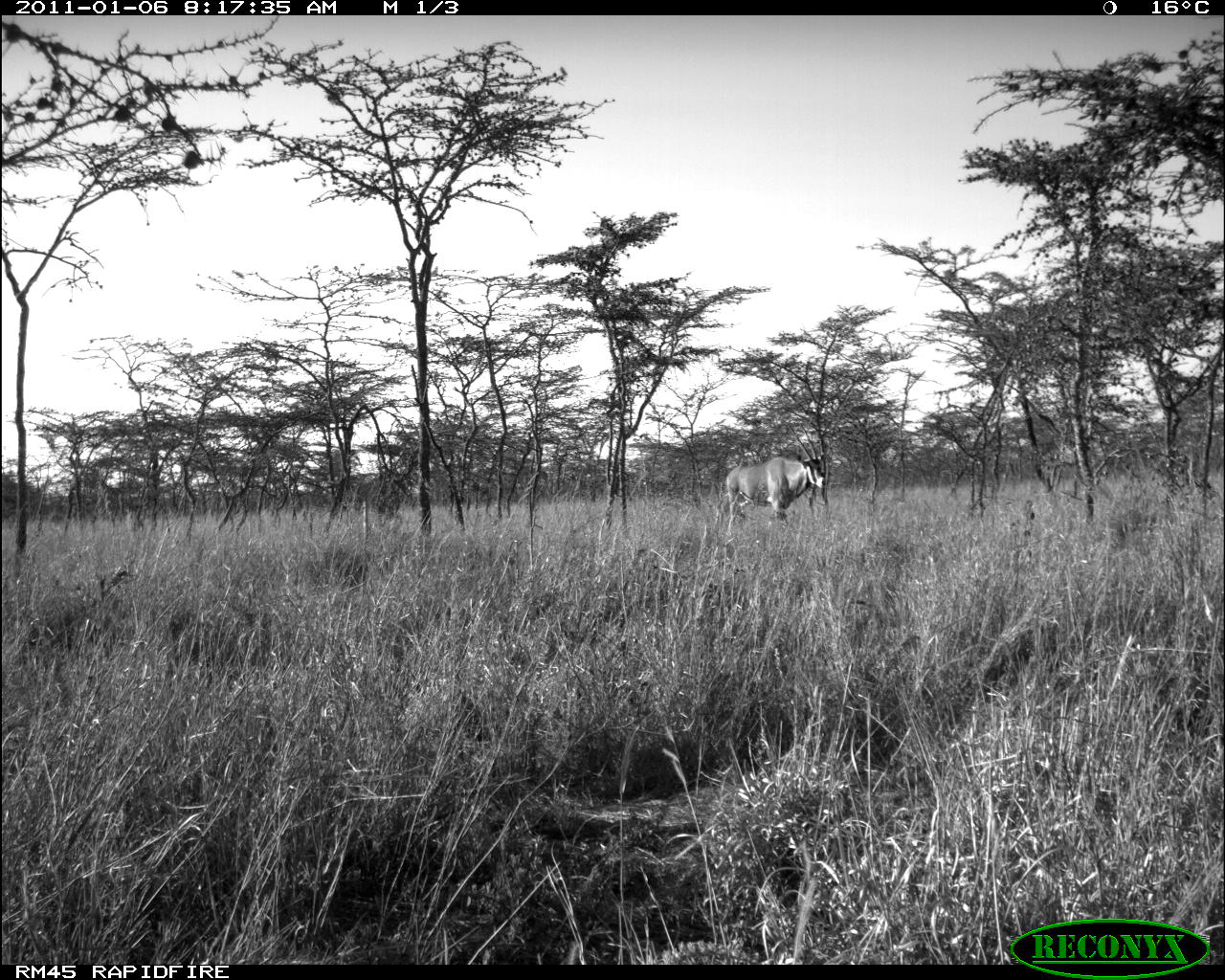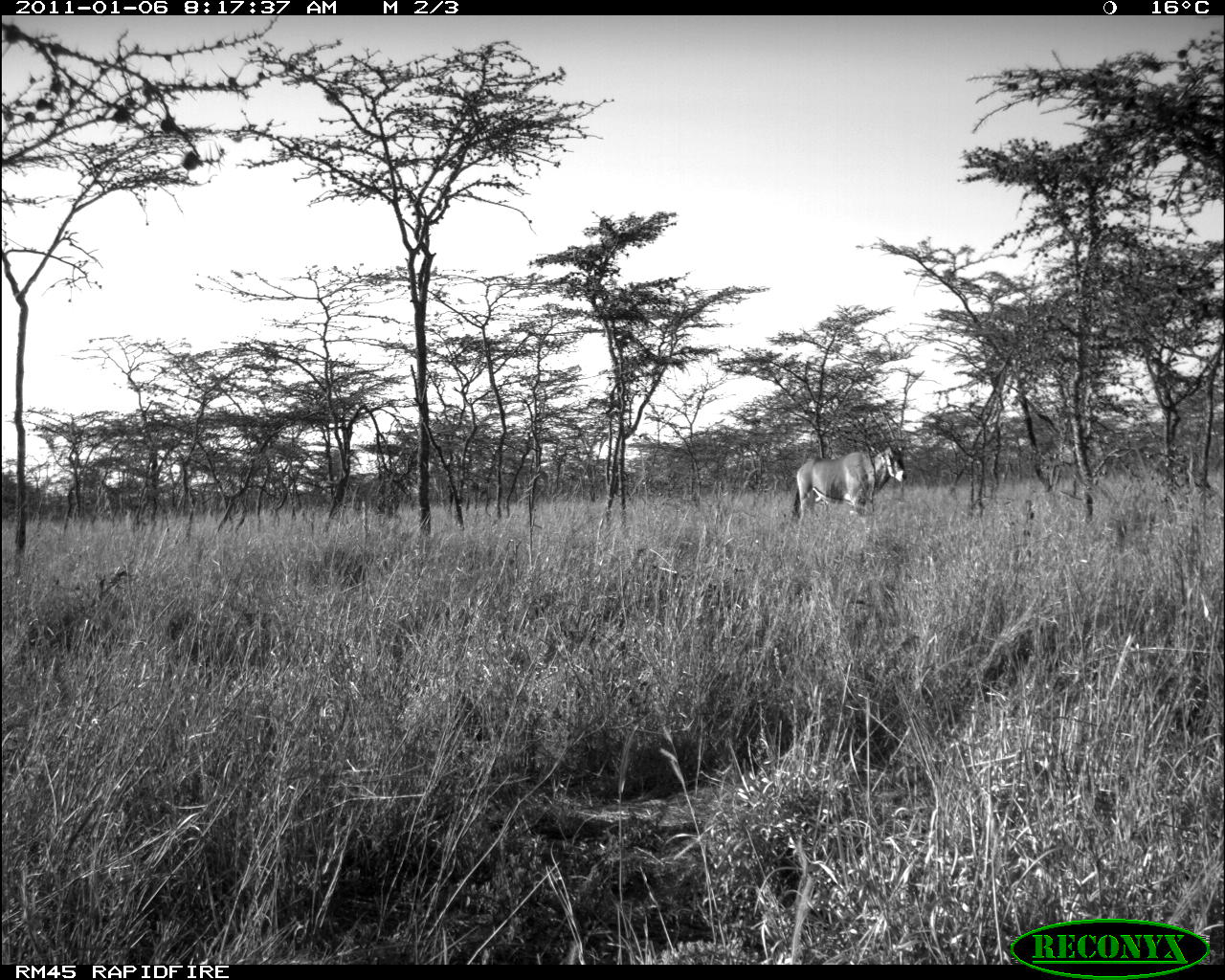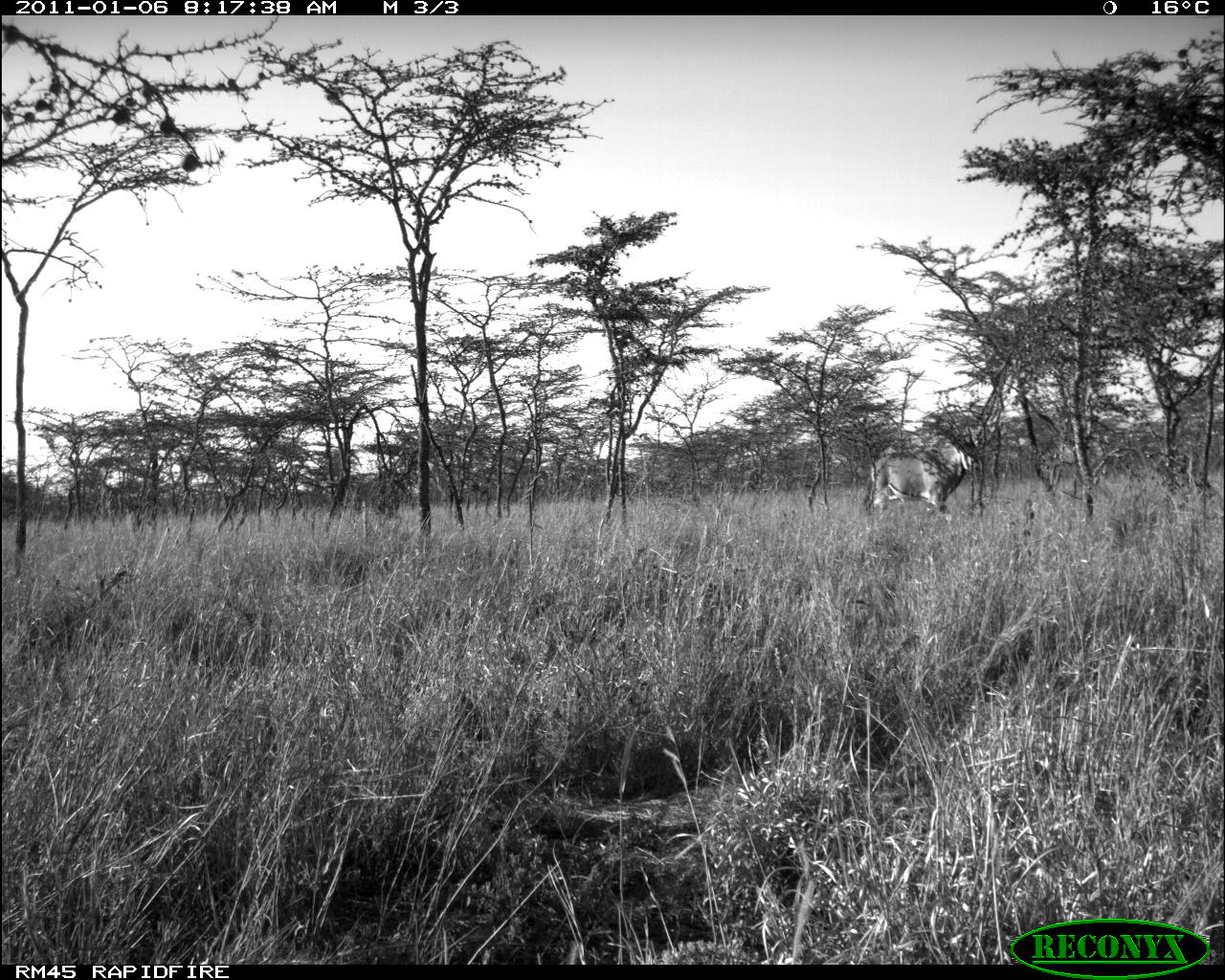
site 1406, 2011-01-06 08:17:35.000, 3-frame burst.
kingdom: Animalia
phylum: Chordata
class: Mammalia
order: Artiodactyla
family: Bovidae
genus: Oryx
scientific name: Oryx beisa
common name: east african oryx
Oryx beisa (east african oryx), count 1.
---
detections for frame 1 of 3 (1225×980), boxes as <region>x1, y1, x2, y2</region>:
oryx beisa: <region>726, 419, 830, 528</region>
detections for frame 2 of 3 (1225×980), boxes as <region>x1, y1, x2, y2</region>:
oryx beisa: <region>792, 406, 906, 519</region>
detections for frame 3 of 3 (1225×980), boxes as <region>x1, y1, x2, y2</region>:
oryx beisa: <region>869, 433, 979, 513</region>